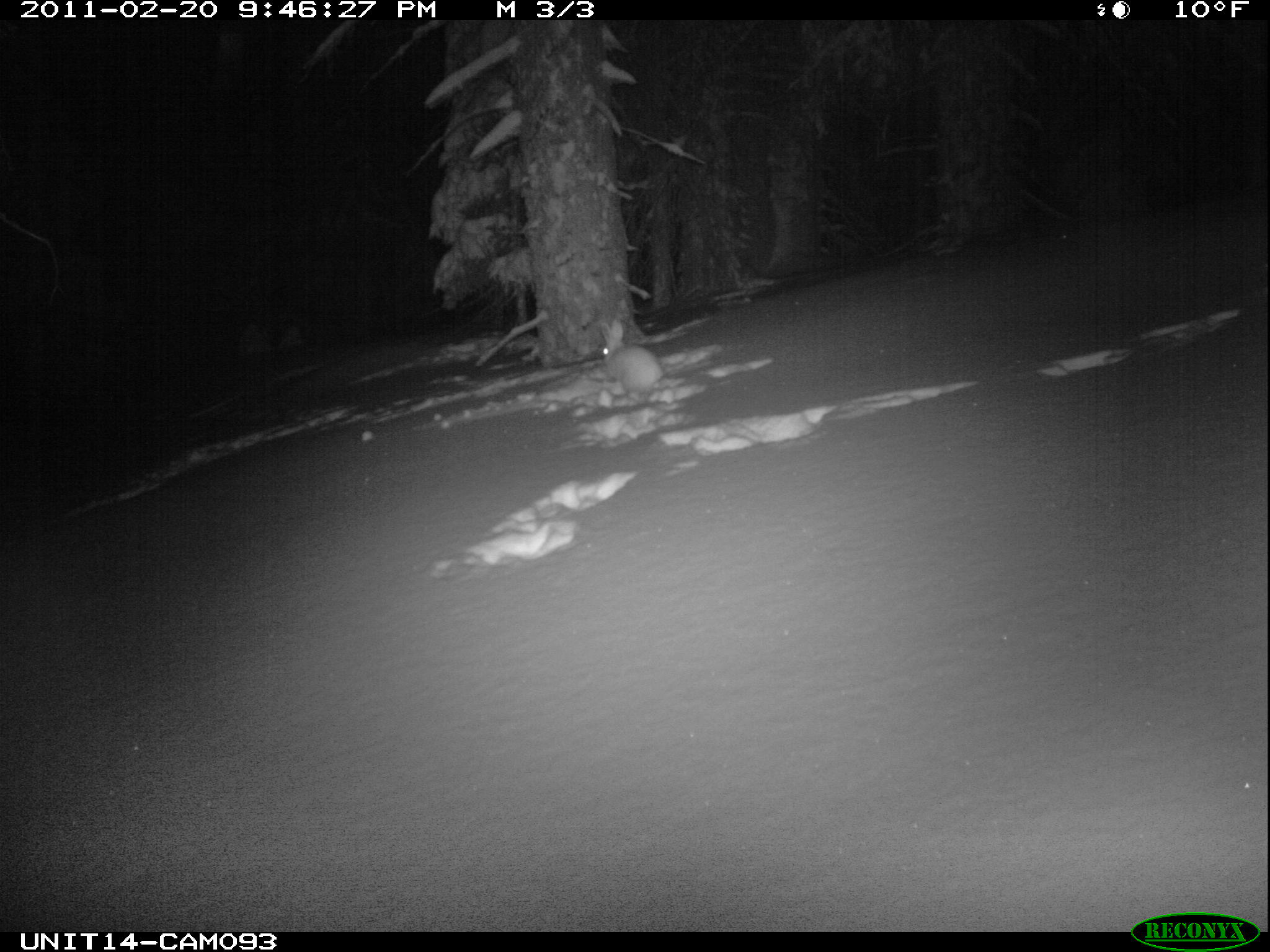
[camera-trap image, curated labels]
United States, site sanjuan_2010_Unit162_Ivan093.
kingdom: Animalia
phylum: Chordata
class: Mammalia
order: Lagomorpha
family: Leporidae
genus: Lepus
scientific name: Lepus americanus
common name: snowshoe hare